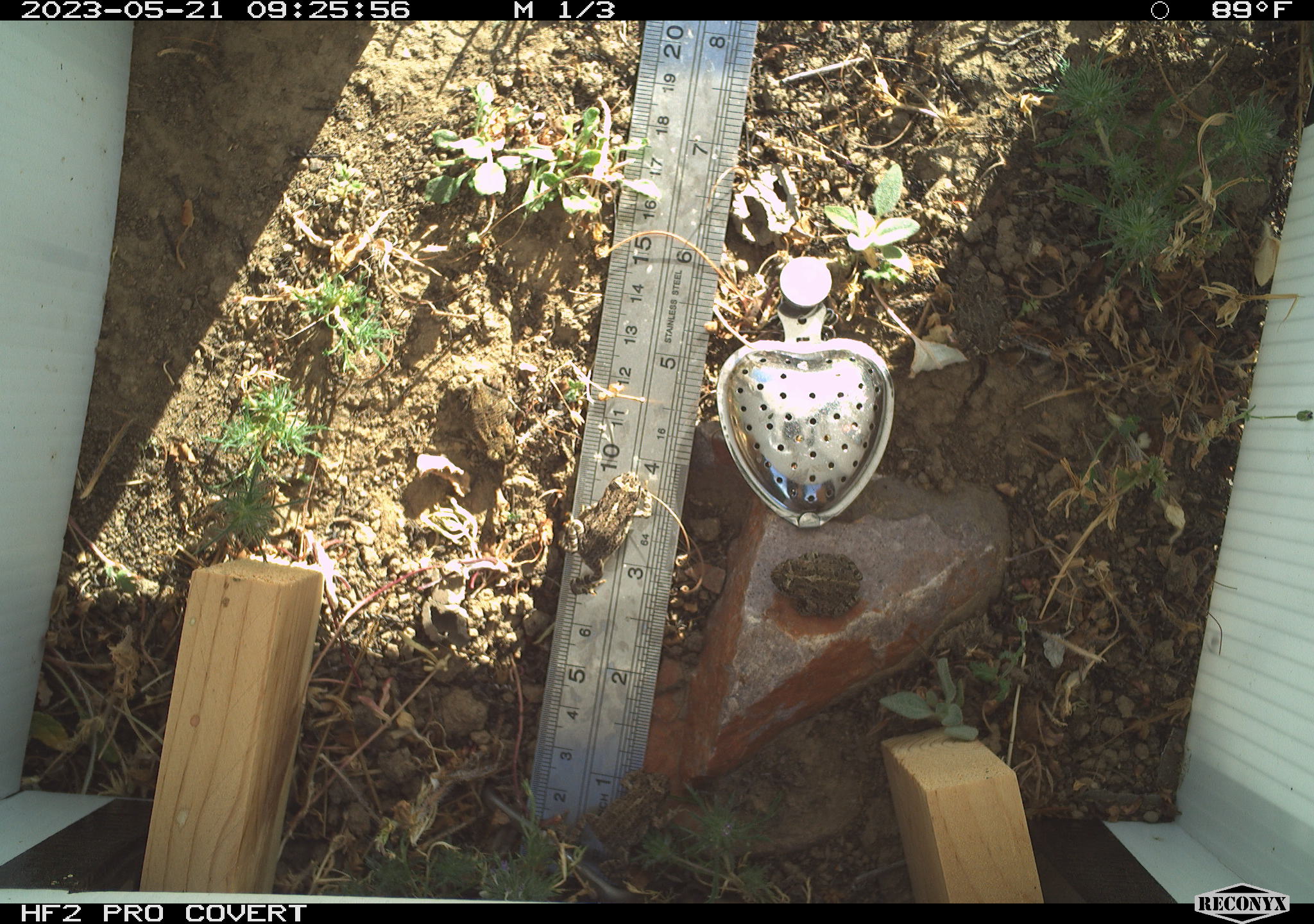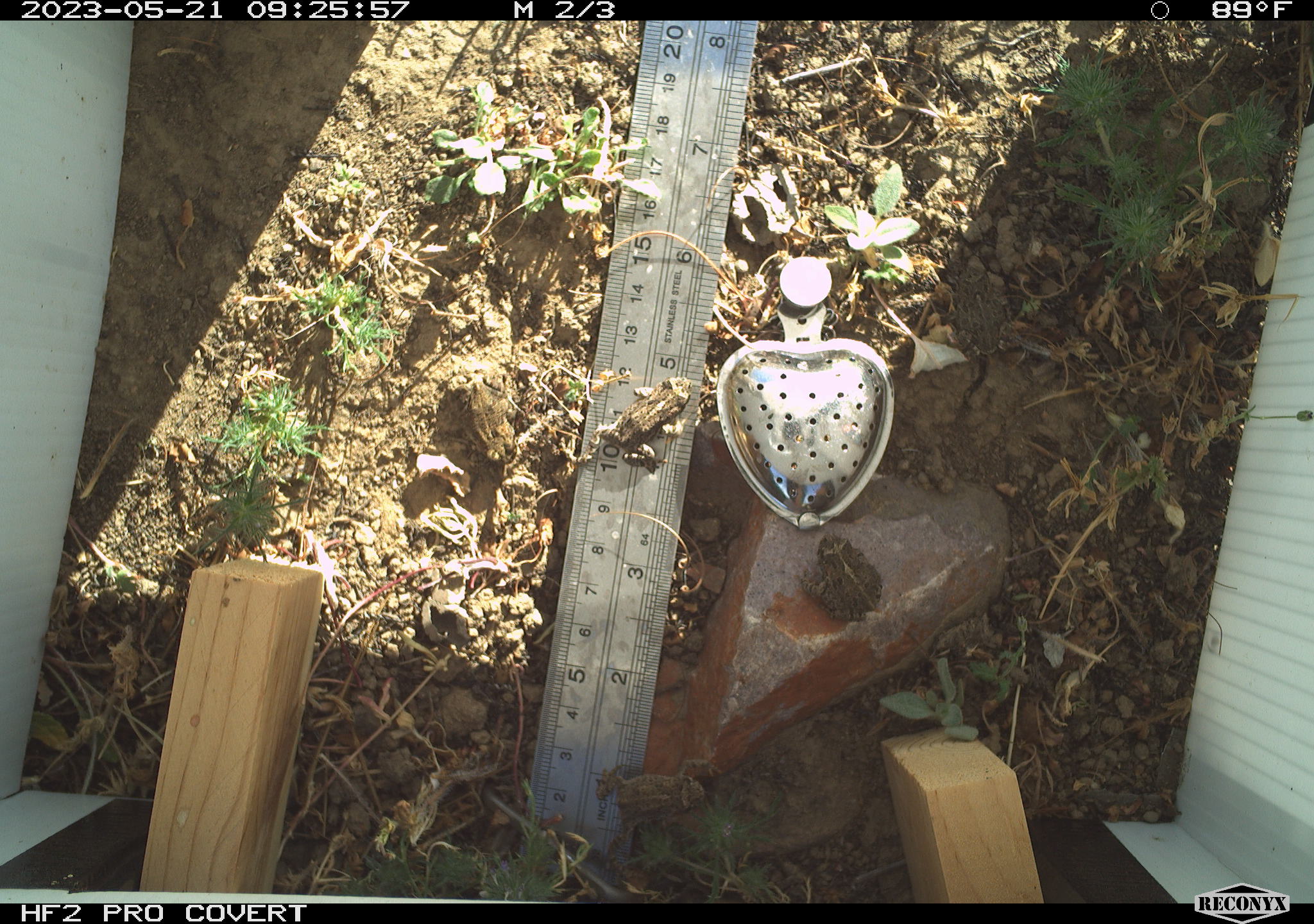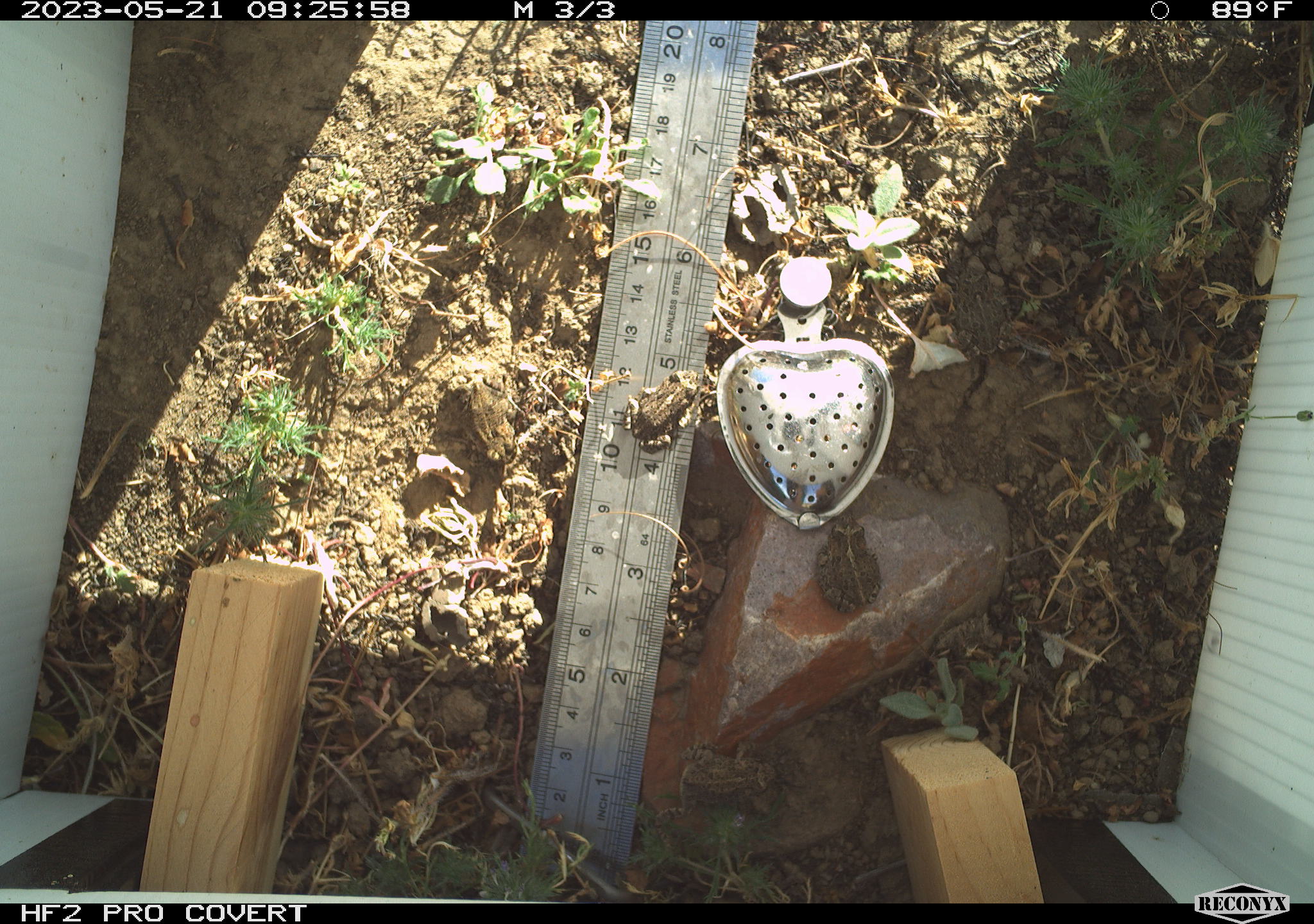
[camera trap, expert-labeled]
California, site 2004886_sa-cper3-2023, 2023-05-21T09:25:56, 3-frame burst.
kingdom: Animalia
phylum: Chordata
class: Amphibia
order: Anura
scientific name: Anura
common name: frogs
Frogs (Anura).